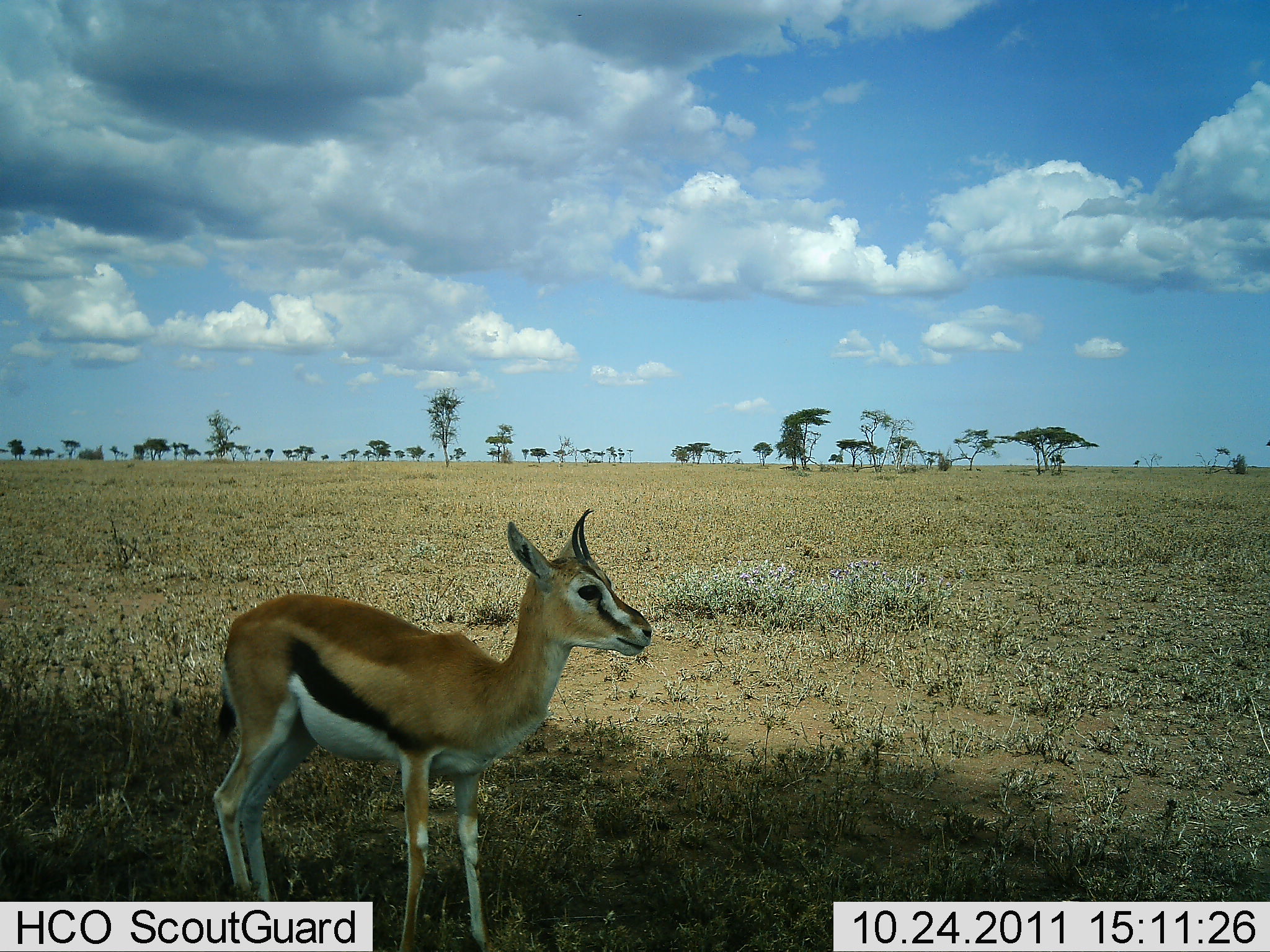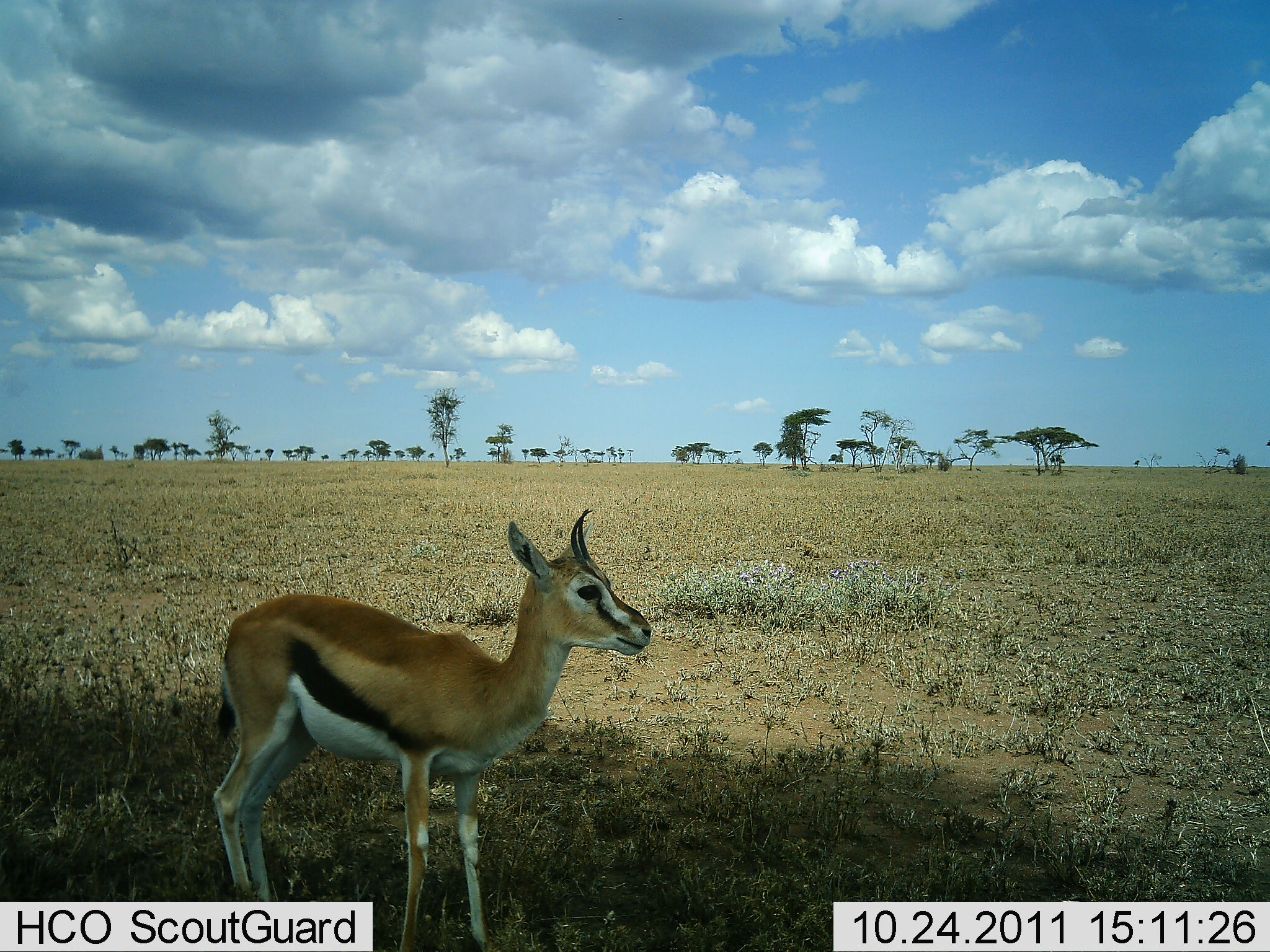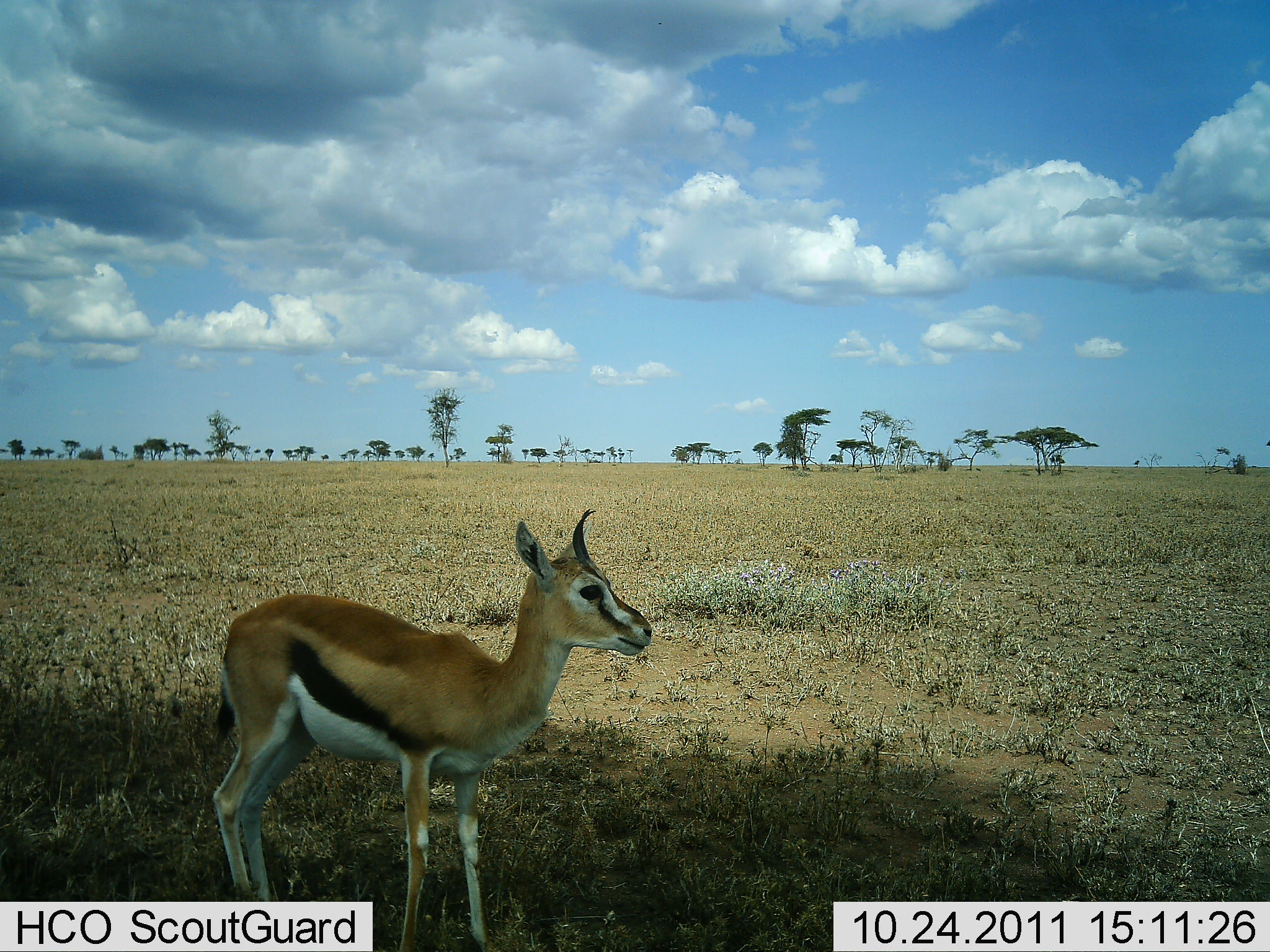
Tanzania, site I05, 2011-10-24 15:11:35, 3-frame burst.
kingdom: Animalia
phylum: Chordata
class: Mammalia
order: Artiodactyla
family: Bovidae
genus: Eudorcas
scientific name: Eudorcas thomsonii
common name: thomson's gazelle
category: gazellethomsons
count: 1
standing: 100%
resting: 0%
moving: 0%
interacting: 0%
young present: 20%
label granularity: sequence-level